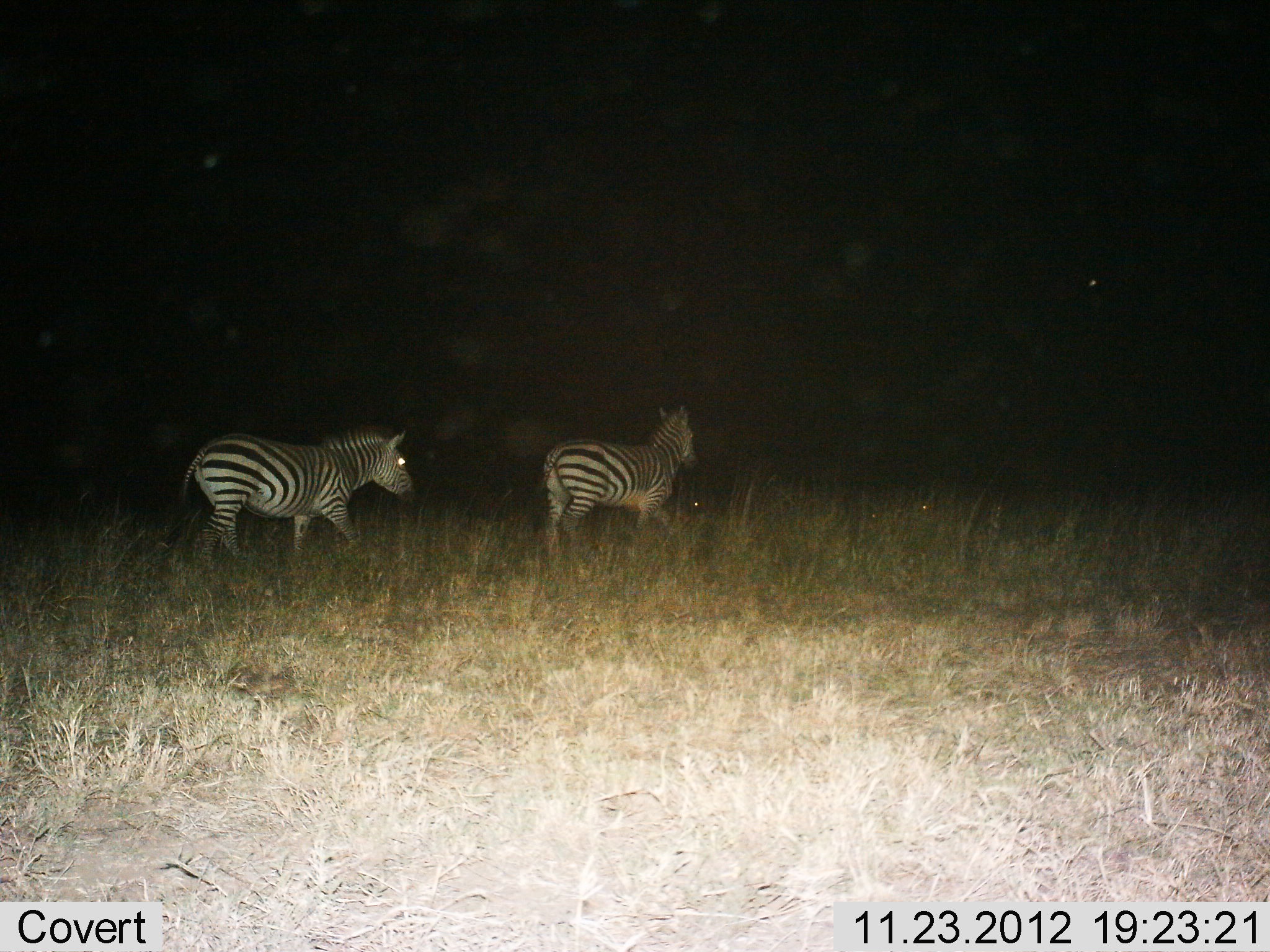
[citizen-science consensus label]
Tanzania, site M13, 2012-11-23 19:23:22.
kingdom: Animalia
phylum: Chordata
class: Mammalia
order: Perissodactyla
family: Equidae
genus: Equus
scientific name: Equus quagga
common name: plains zebra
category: zebra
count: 2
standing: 17%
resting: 0%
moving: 86%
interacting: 0%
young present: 0%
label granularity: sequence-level